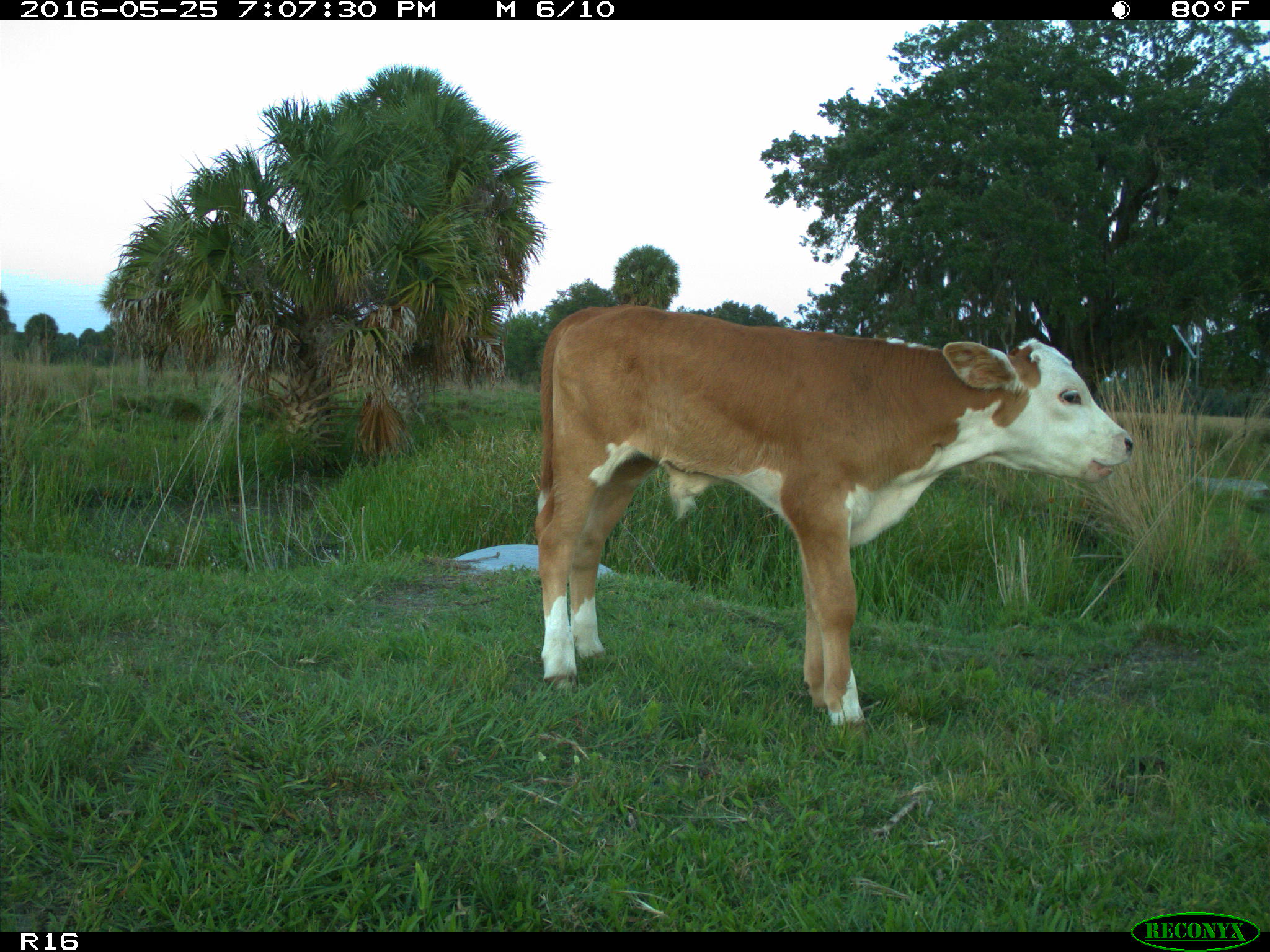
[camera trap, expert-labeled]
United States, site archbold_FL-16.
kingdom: Animalia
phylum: Chordata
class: Mammalia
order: Artiodactyla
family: Bovidae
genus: Bos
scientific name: Bos taurus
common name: domestic cow